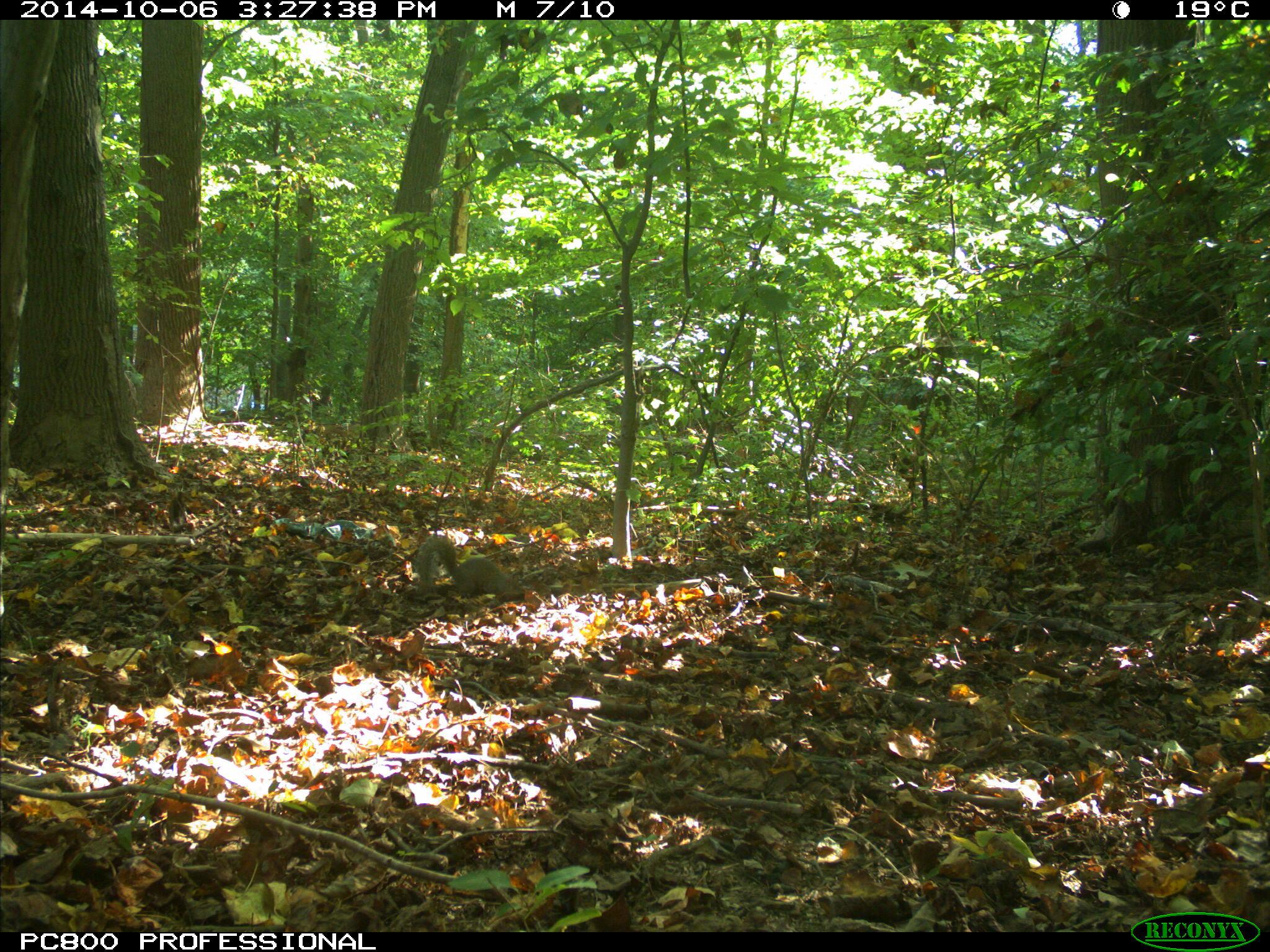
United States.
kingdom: Animalia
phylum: Chordata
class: Mammalia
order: Rodentia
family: Sciuridae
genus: Sciurus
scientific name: Sciurus carolinensis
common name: eastern gray squirrel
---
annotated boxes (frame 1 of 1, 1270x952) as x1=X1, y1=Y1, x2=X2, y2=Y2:
Eastern Gray Squirrel: x1=404, y1=531, x2=548, y2=611